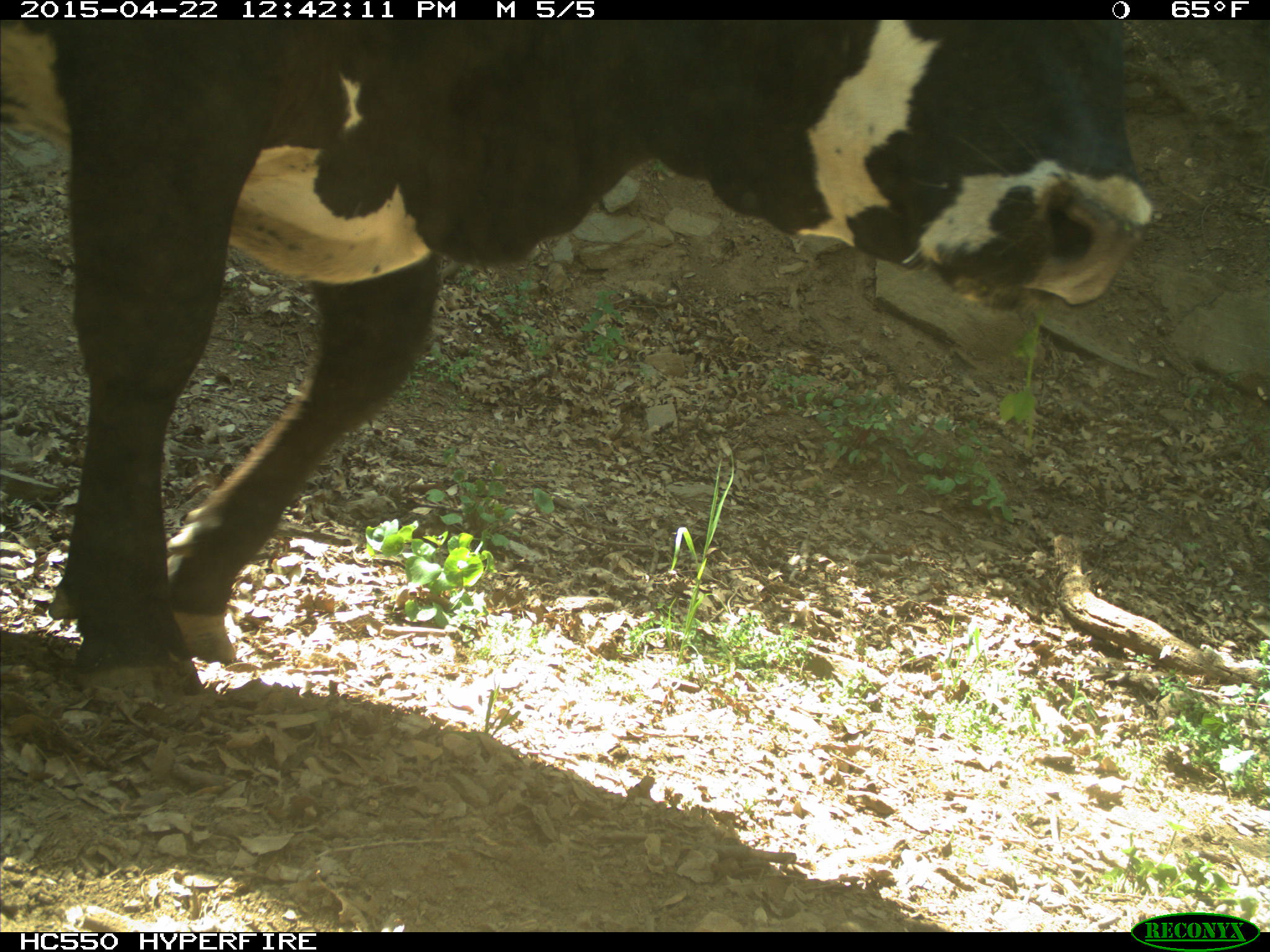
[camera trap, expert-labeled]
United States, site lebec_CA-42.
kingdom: Animalia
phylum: Chordata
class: Mammalia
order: Artiodactyla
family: Bovidae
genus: Bos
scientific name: Bos taurus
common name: domestic cow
Bos taurus (domestic cow).